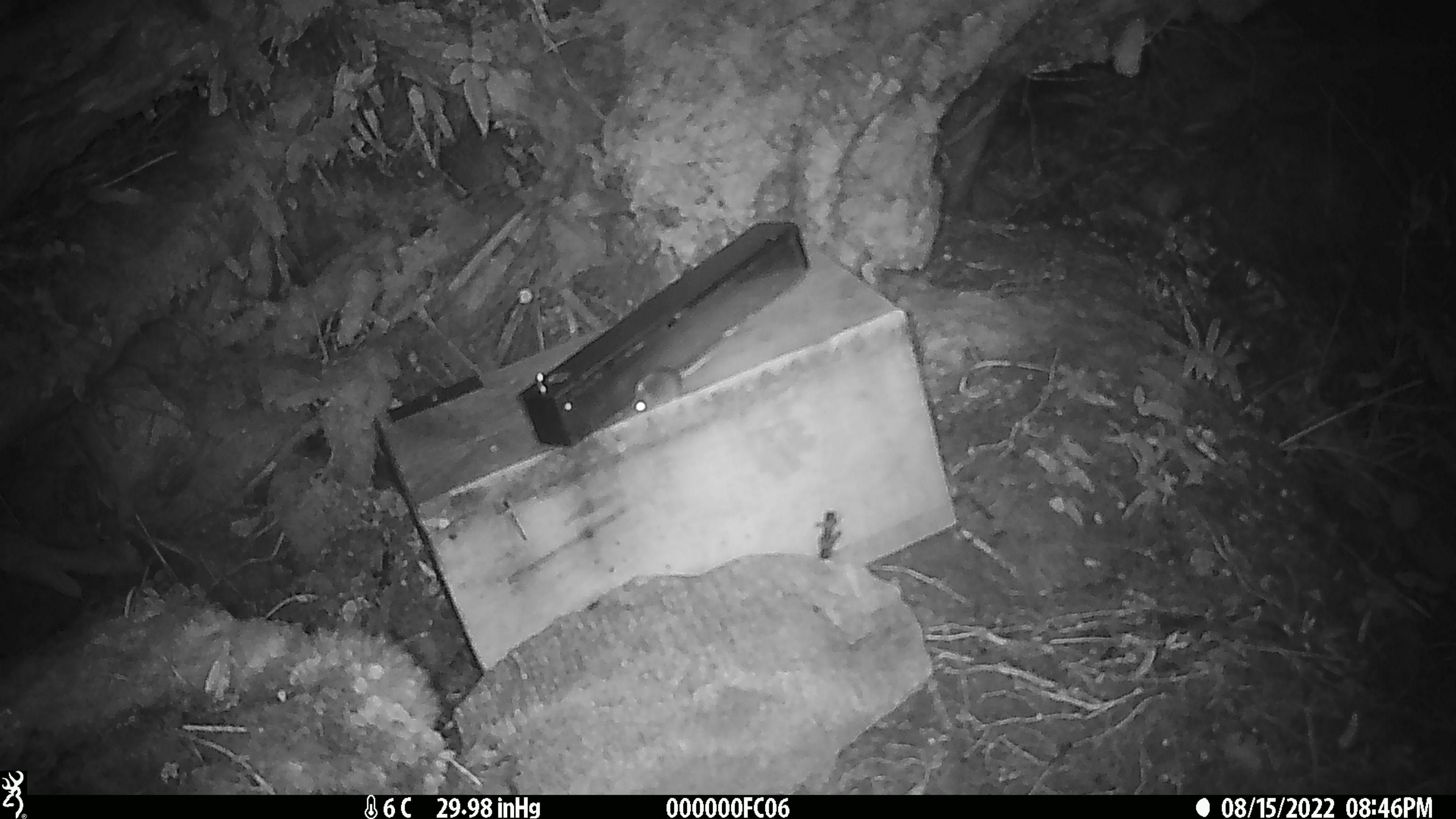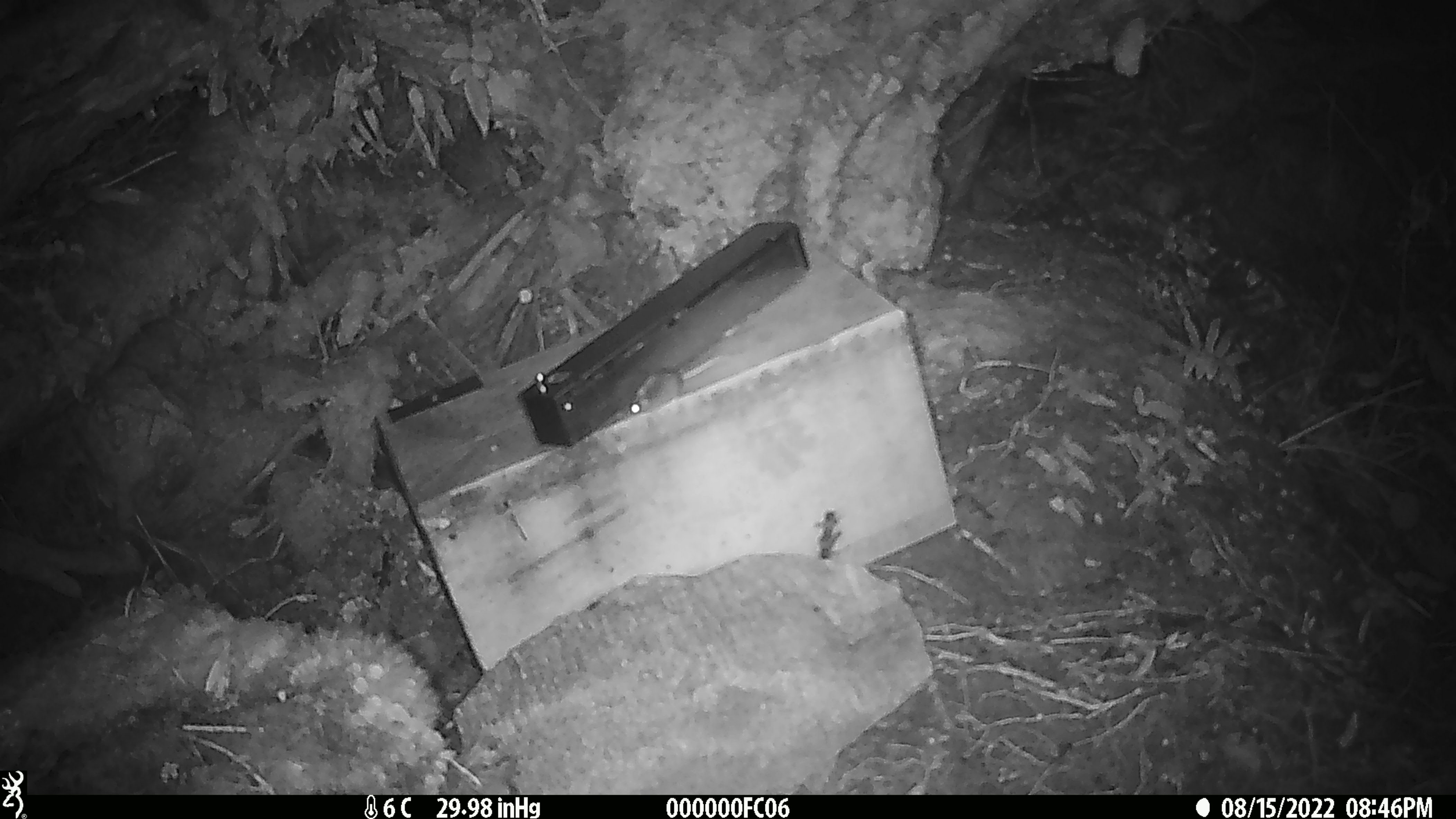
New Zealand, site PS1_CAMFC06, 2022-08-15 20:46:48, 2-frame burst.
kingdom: Animalia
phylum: Chordata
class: Mammalia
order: Rodentia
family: Muridae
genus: Mus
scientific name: Mus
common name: mouse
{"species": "mouse (Mus)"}